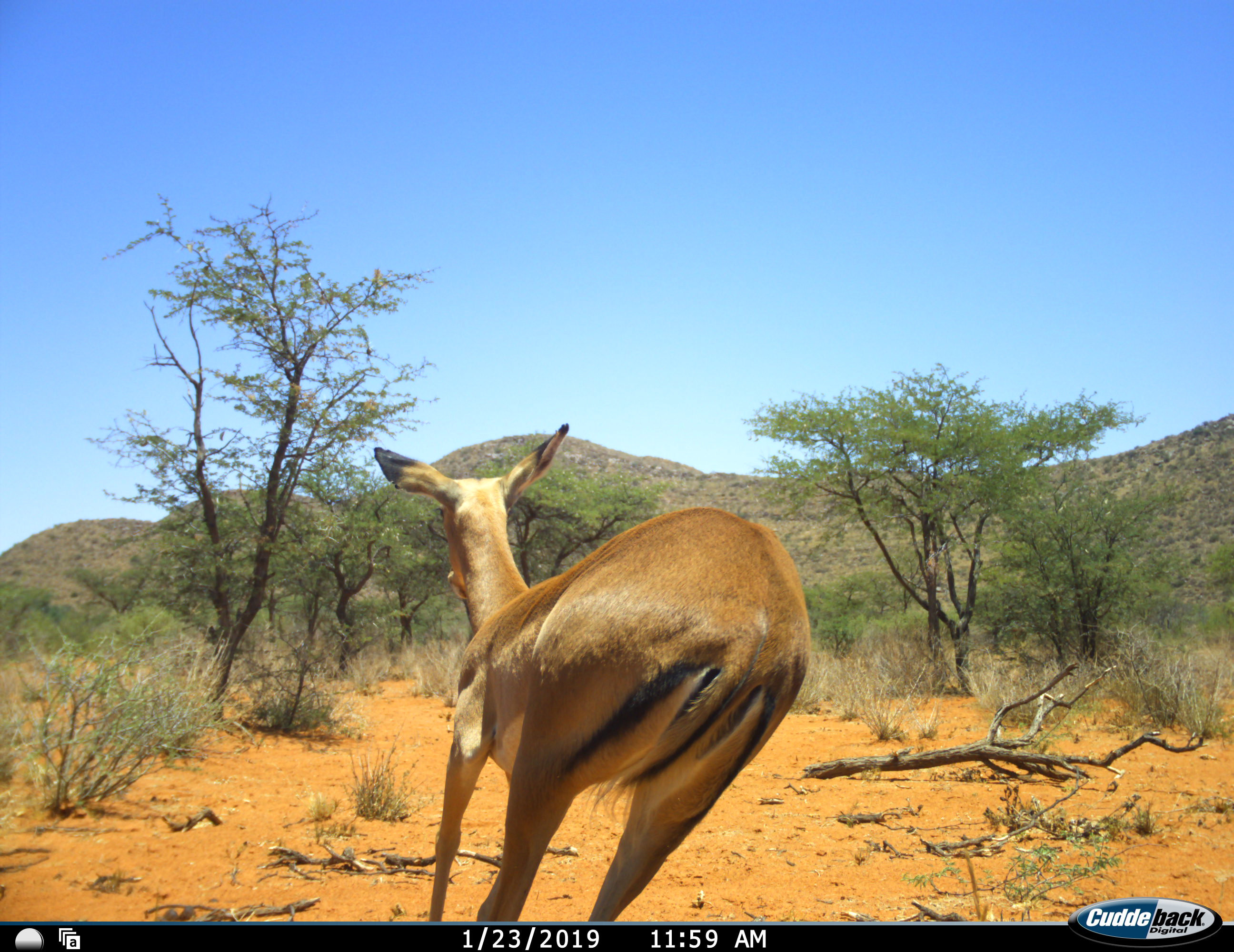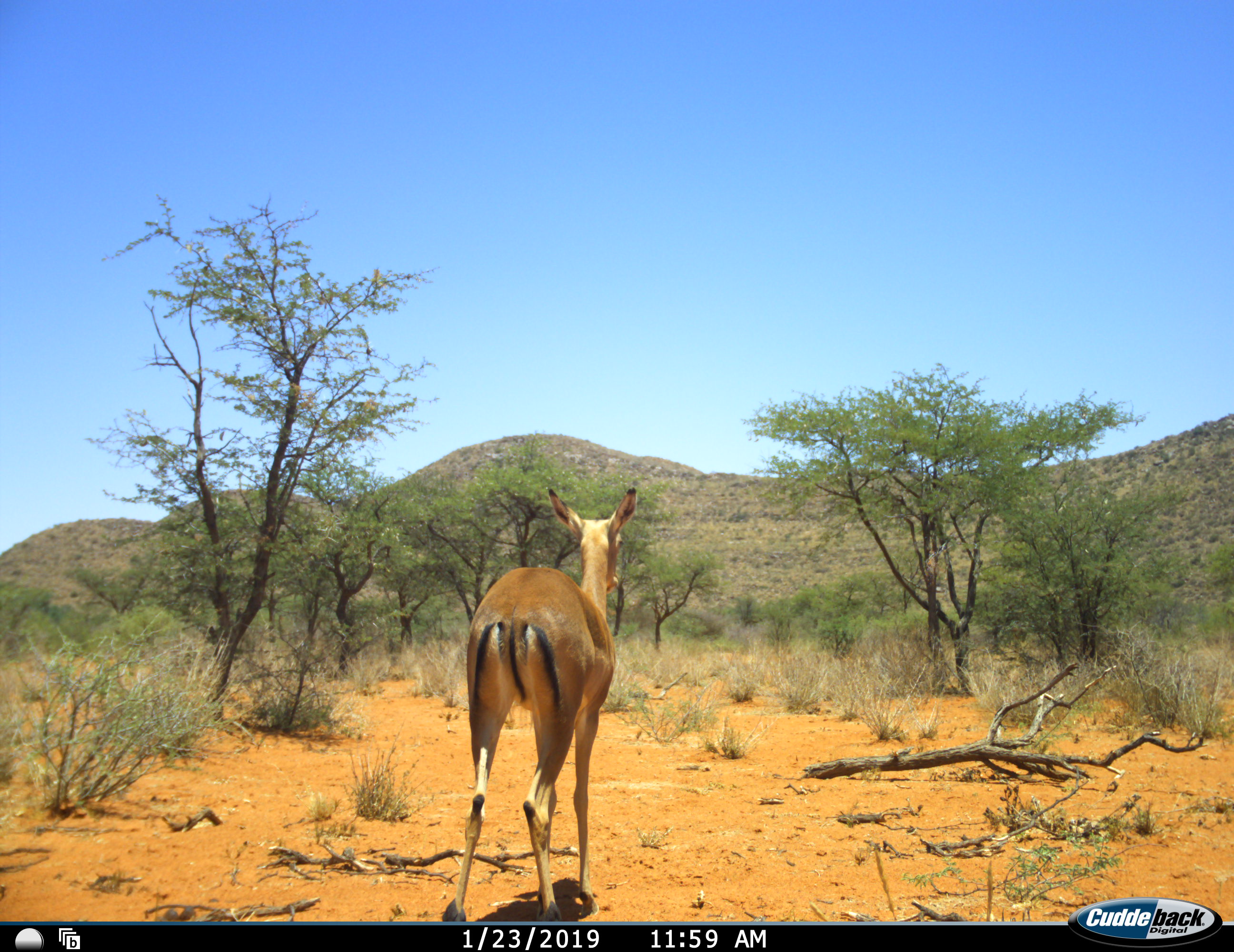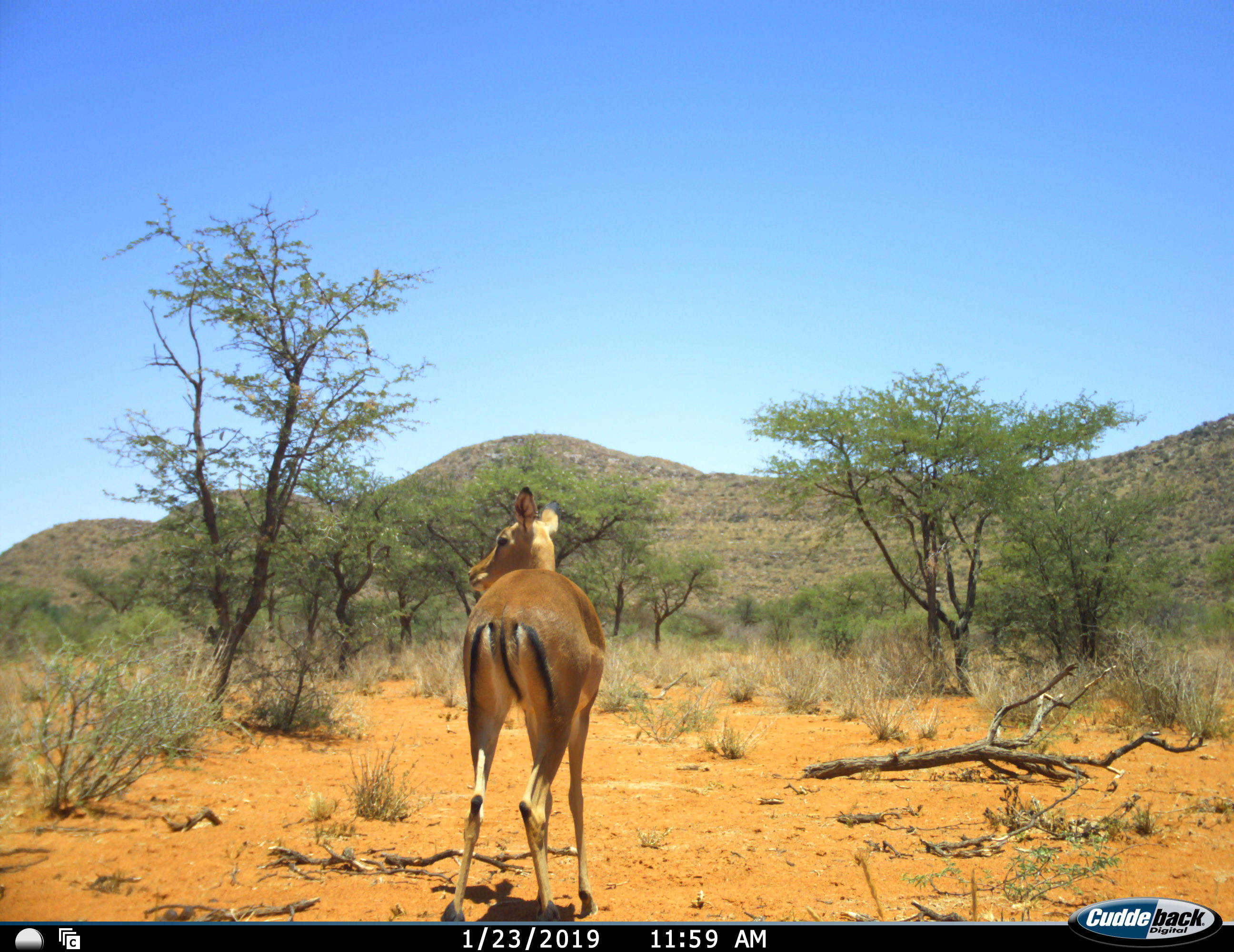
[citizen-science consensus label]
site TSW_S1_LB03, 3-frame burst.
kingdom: Animalia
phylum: Chordata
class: Mammalia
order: Artiodactyla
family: Bovidae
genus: Aepyceros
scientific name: Aepyceros melampus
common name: impala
Impala (Aepyceros melampus), count 1. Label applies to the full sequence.